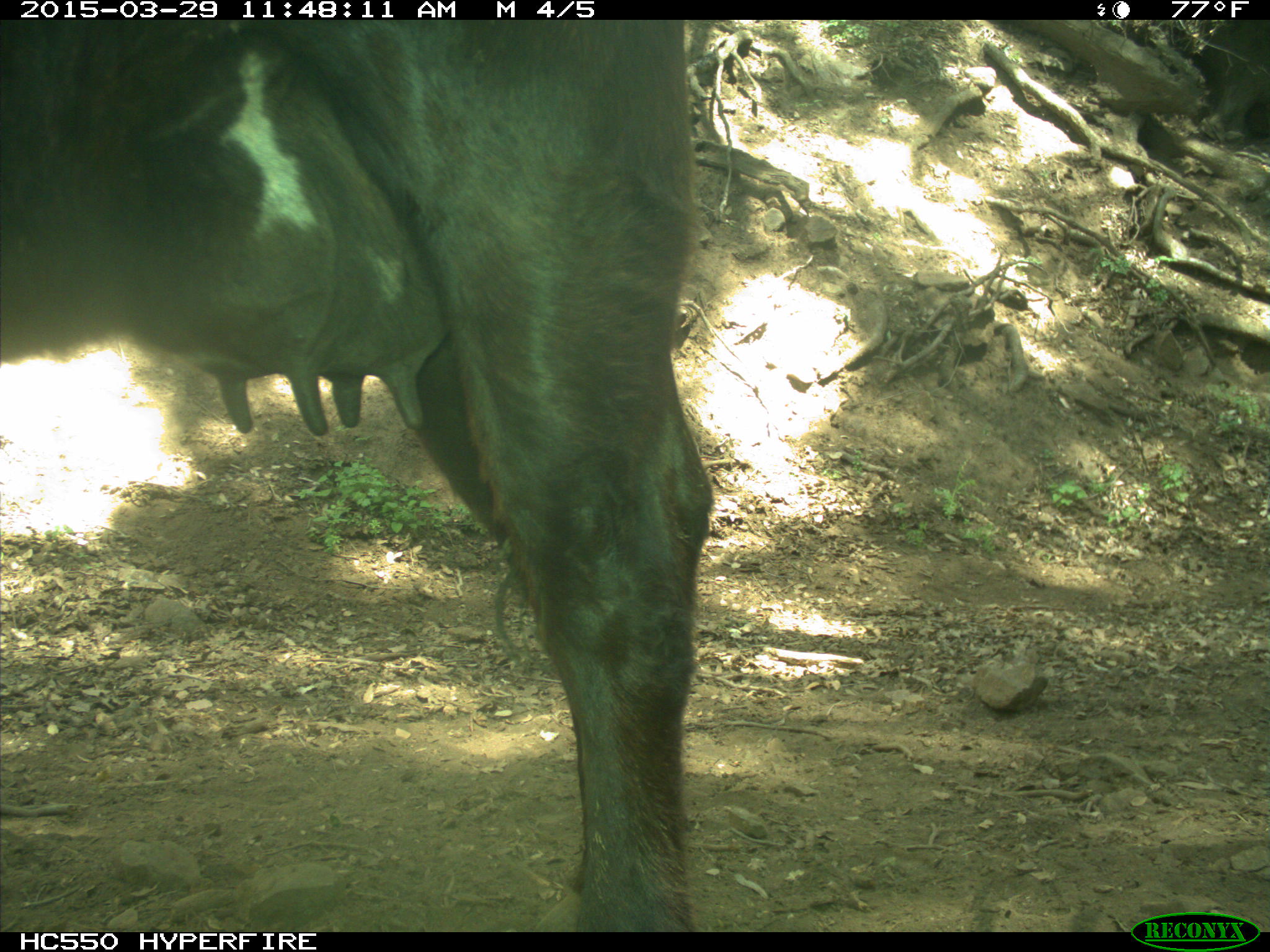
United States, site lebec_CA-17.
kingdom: Animalia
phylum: Chordata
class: Mammalia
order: Artiodactyla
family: Bovidae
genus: Bos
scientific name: Bos taurus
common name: domestic cow